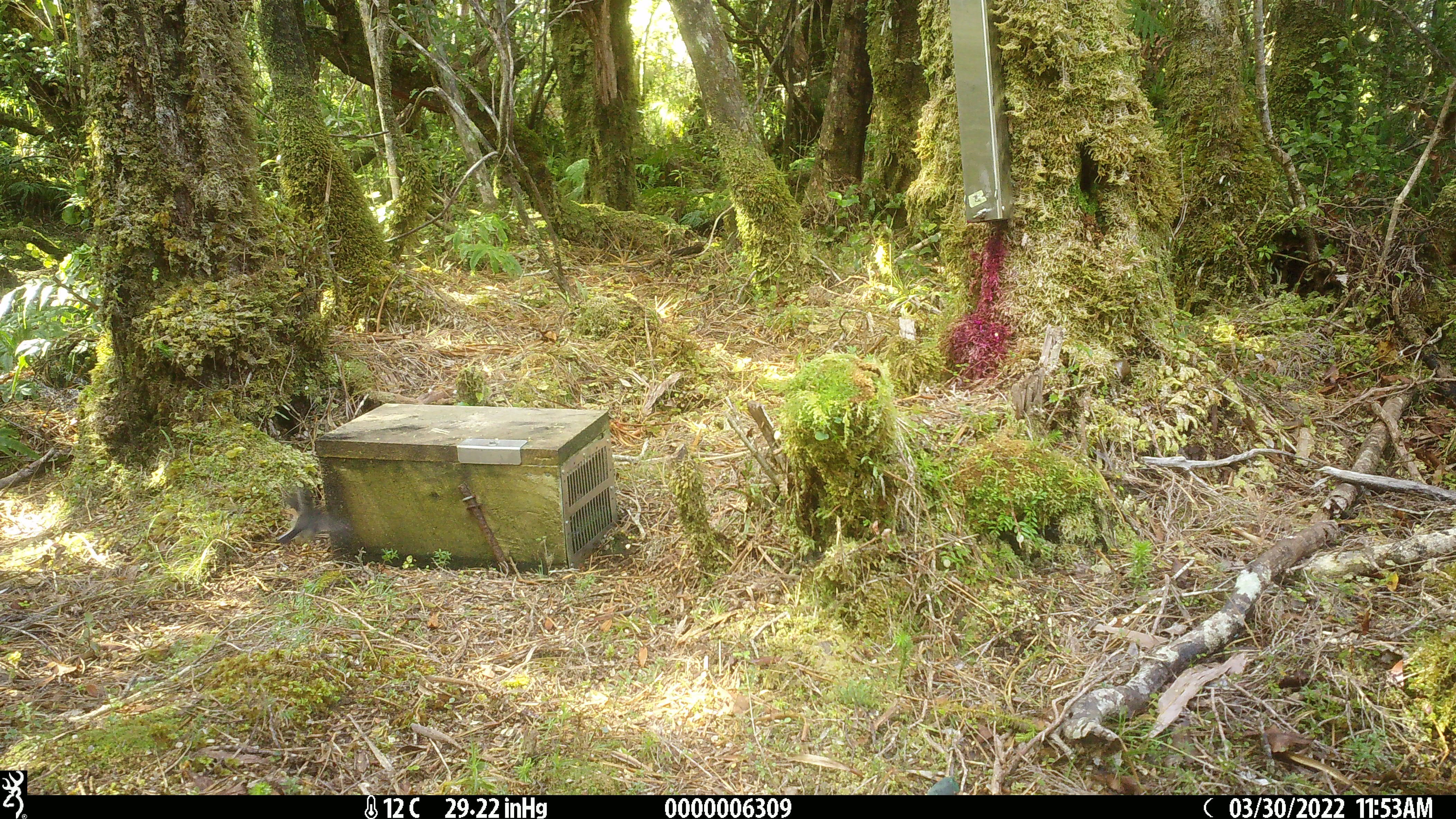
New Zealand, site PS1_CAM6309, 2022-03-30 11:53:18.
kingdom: Animalia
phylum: Chordata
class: Aves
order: Passeriformes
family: Petroicidae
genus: Petroica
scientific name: Petroica macrocephala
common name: tomtit